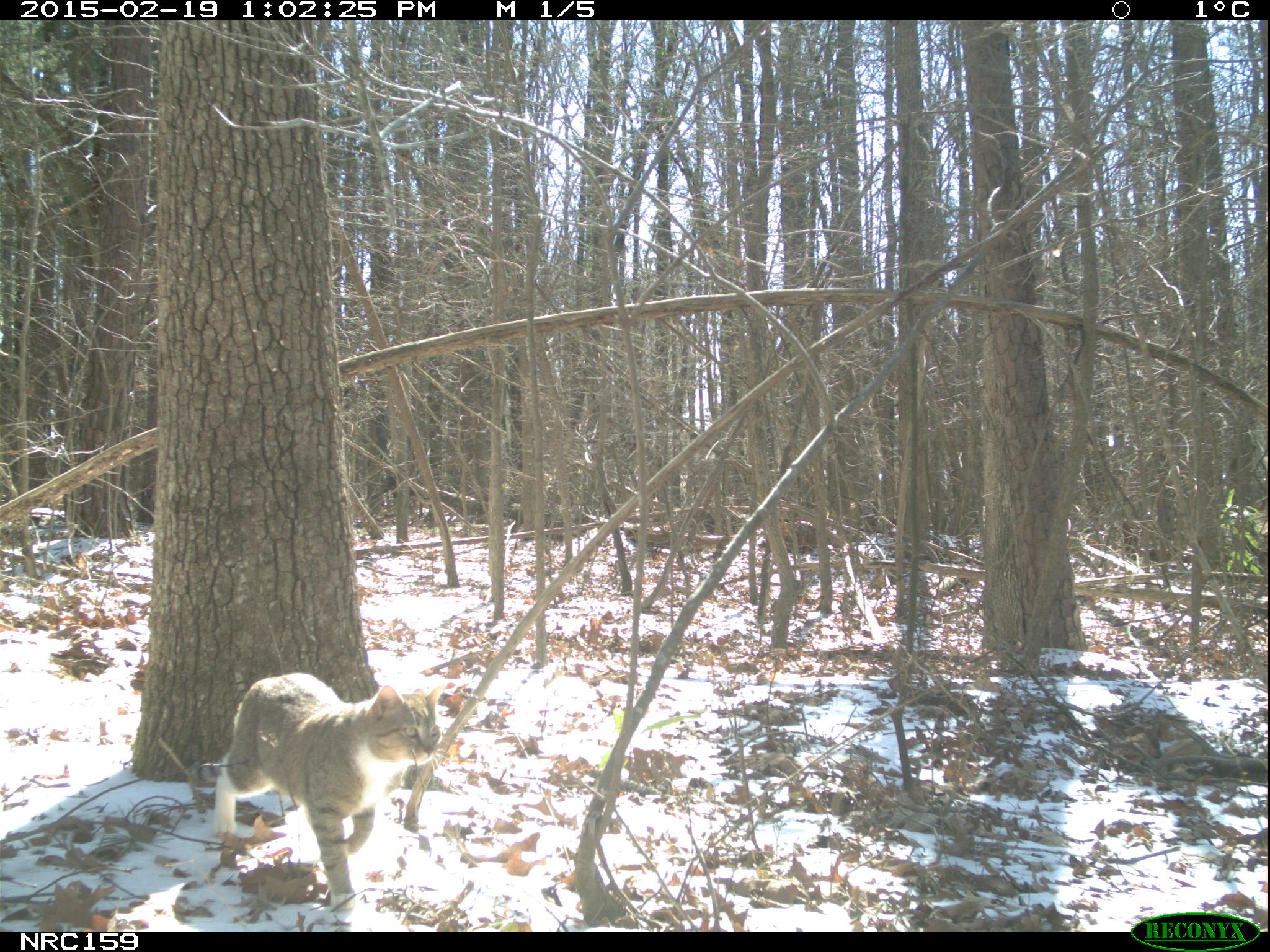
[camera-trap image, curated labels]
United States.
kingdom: Animalia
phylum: Chordata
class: Mammalia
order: Carnivora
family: Felidae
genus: Felis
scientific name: Felis catus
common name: domestic cat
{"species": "Domestic Cat (Felis catus)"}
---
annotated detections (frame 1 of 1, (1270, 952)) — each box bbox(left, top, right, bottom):
Domestic Cat: bbox(214, 654, 473, 918)